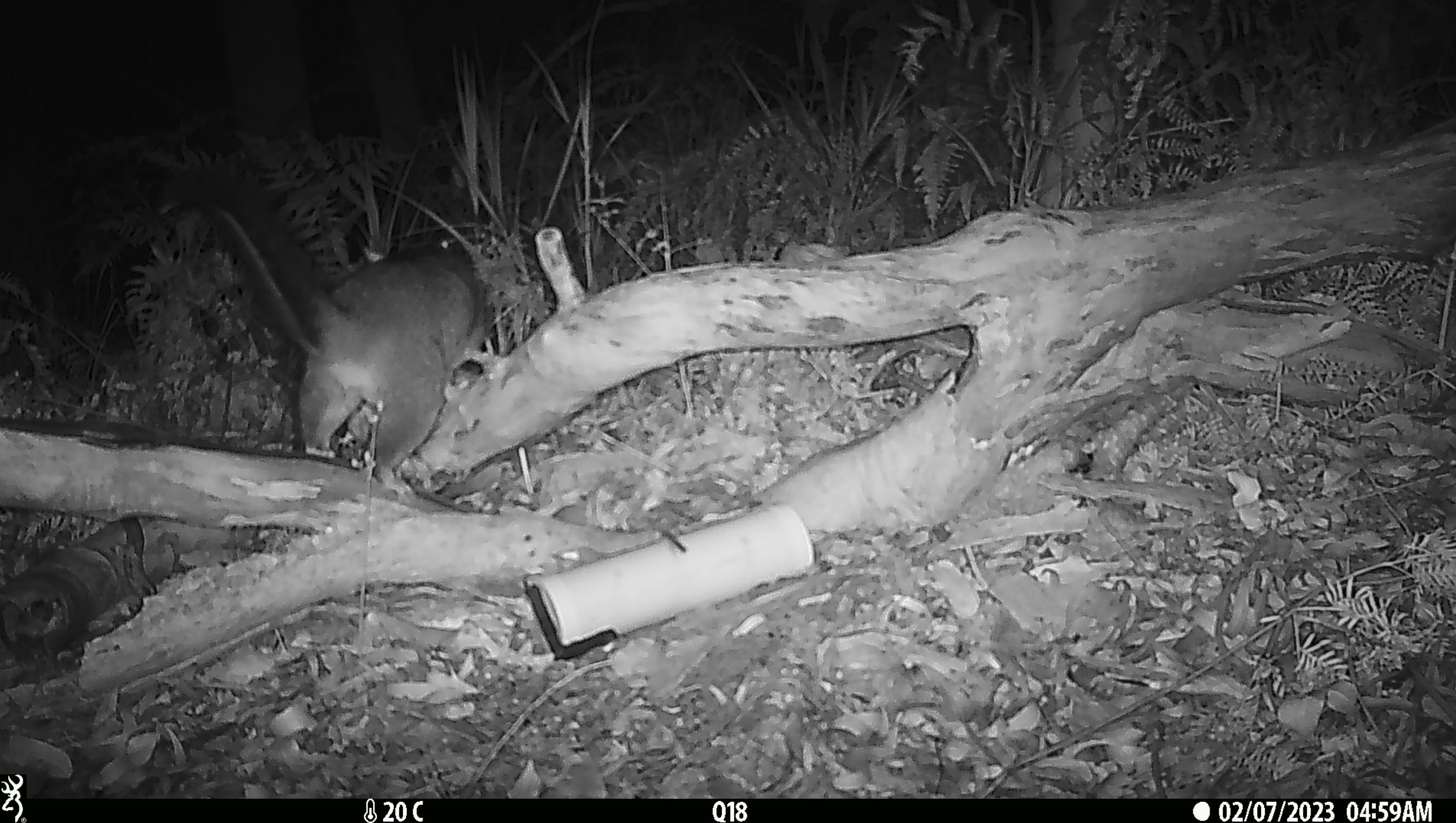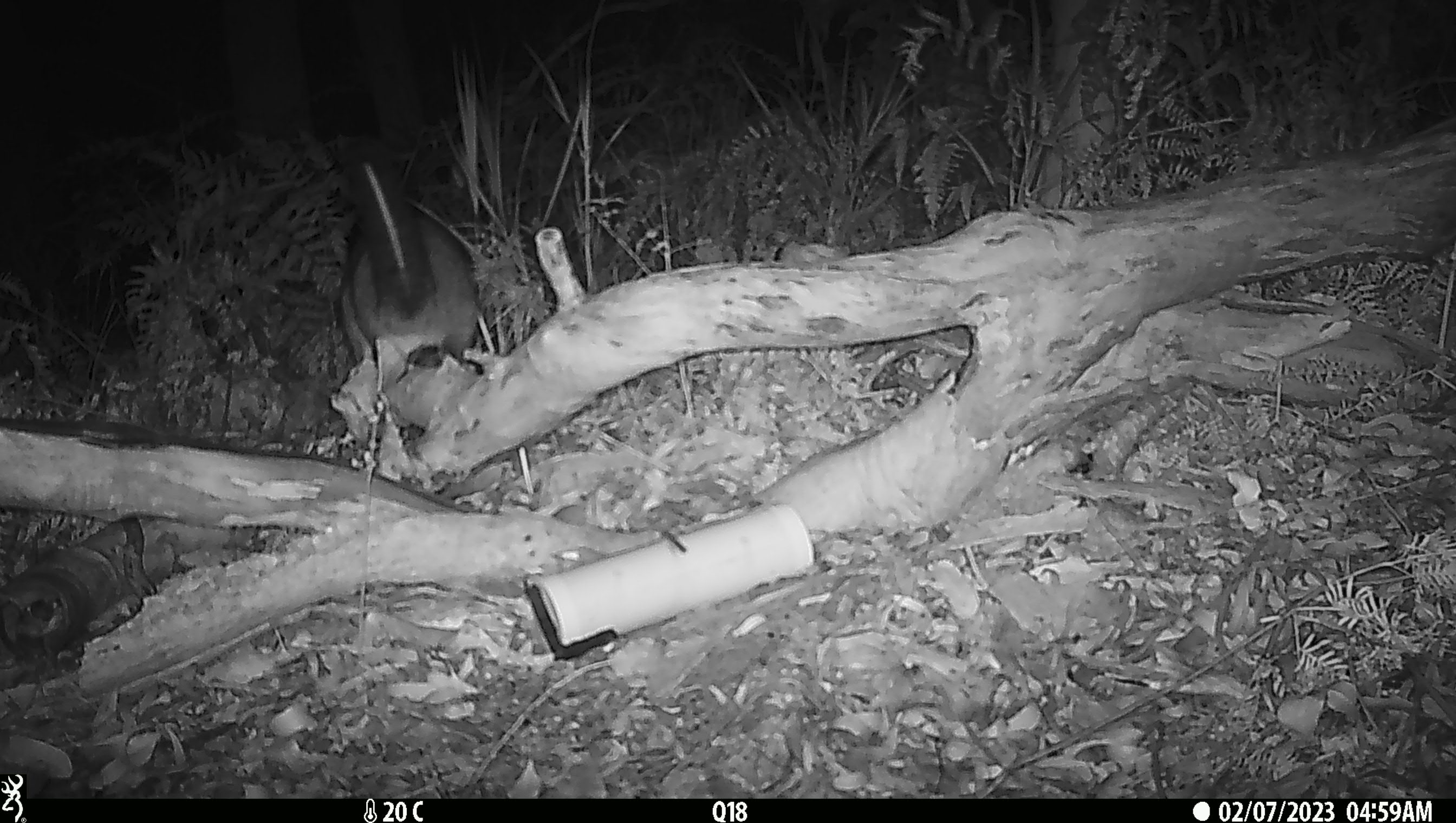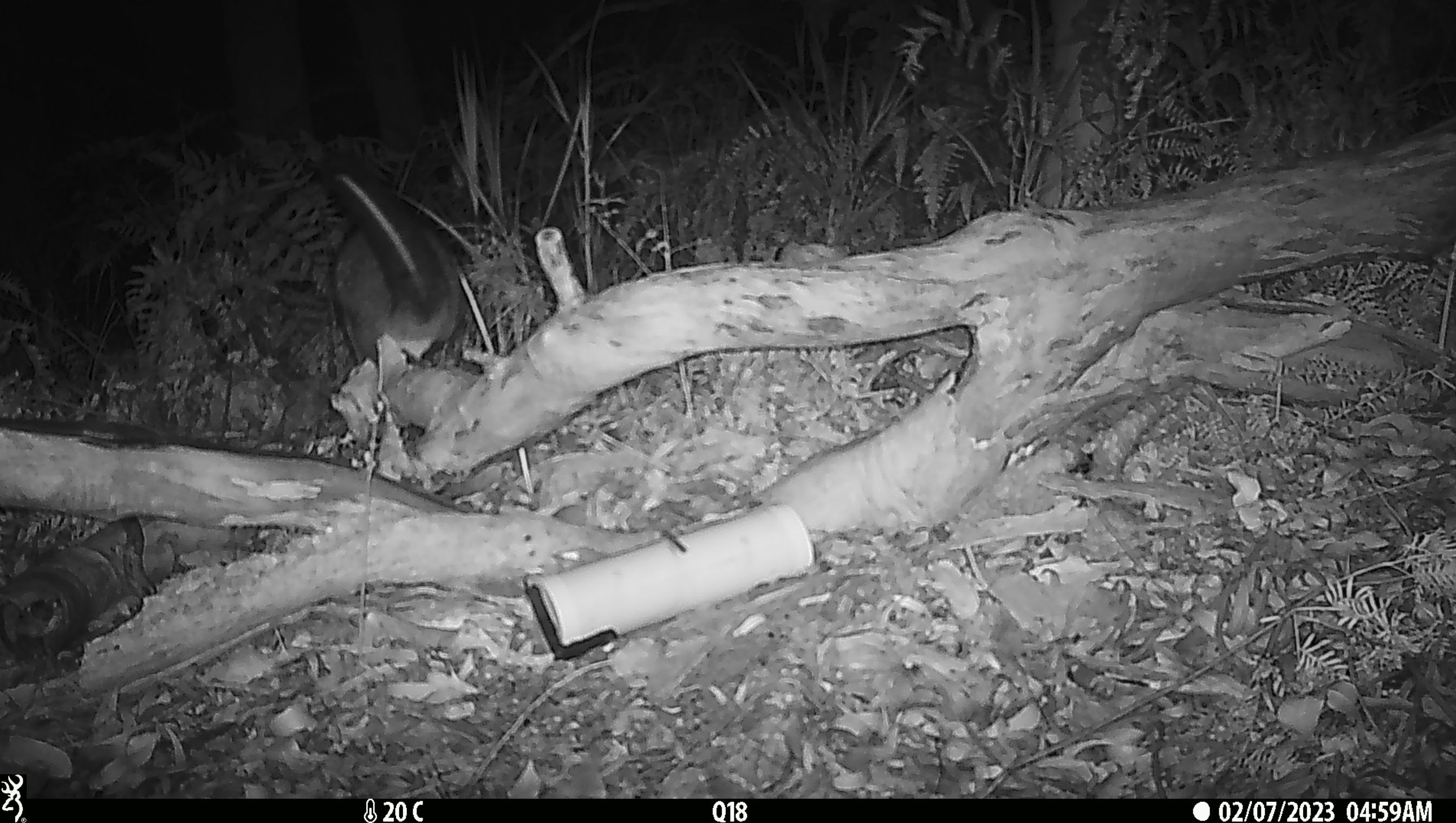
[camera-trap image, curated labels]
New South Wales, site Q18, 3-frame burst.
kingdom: Animalia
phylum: Chordata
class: Mammalia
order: Diprotodontia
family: Phalangeridae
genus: Trichosurus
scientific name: Trichosurus vulpecula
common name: common brushtail possum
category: possum